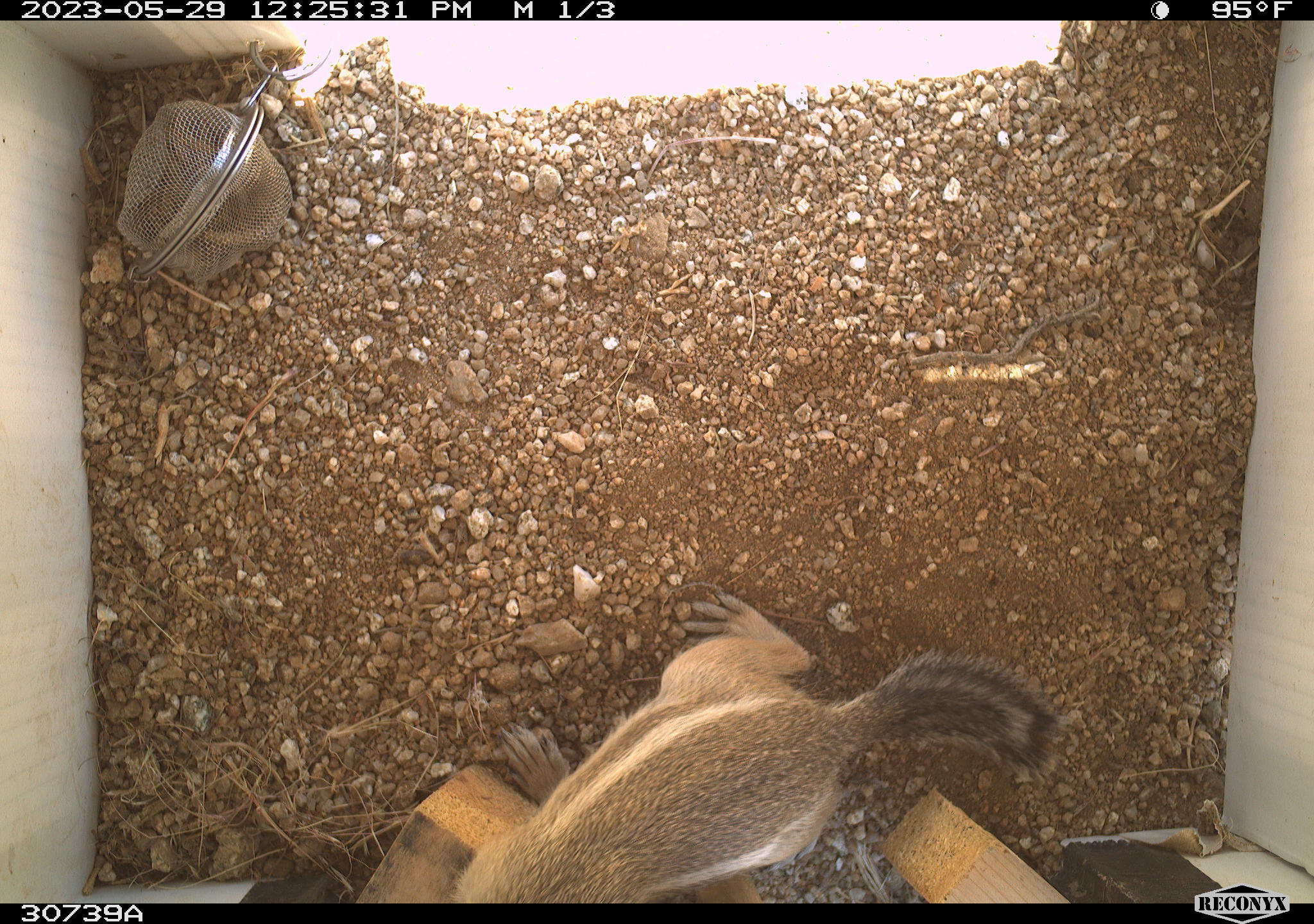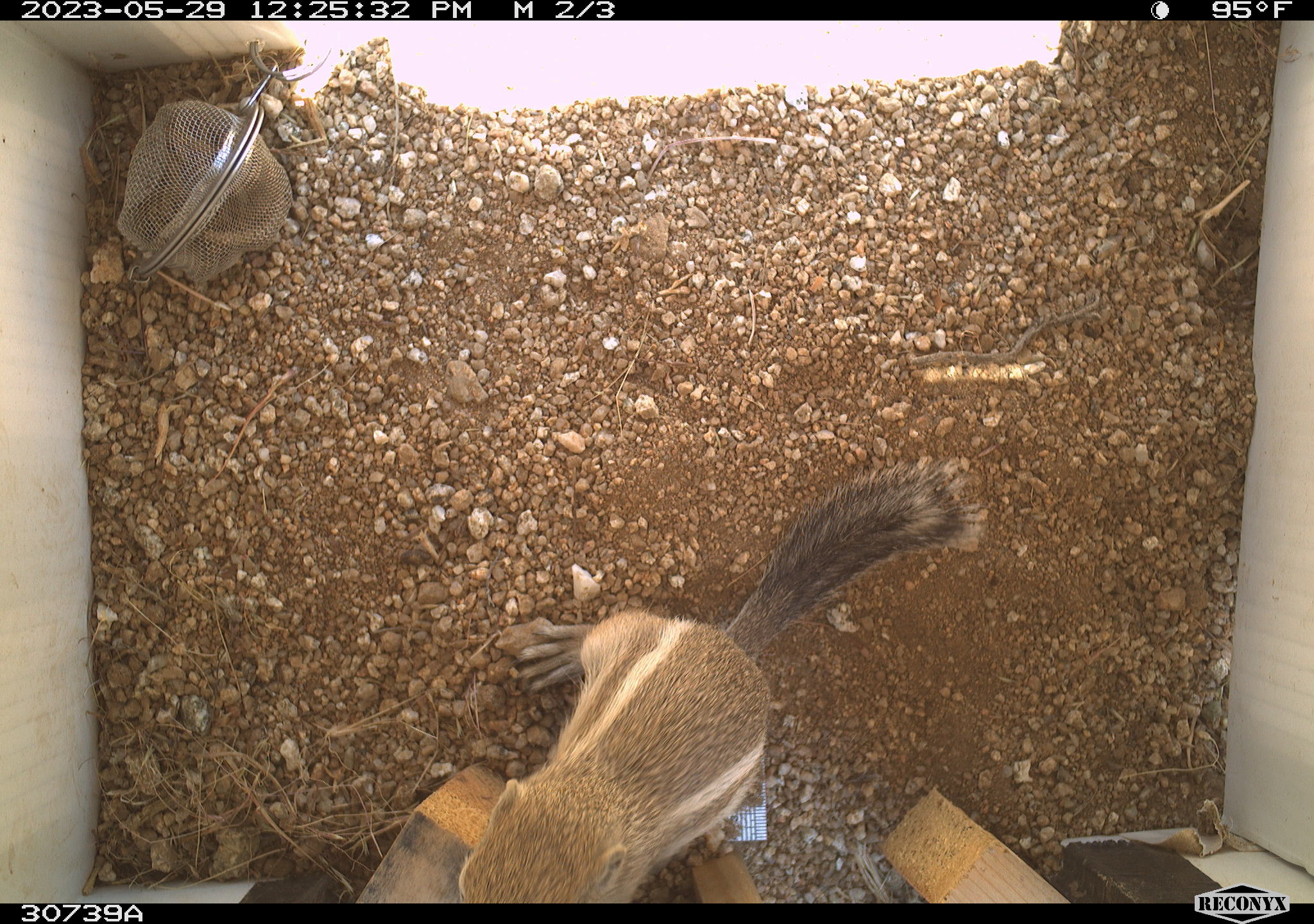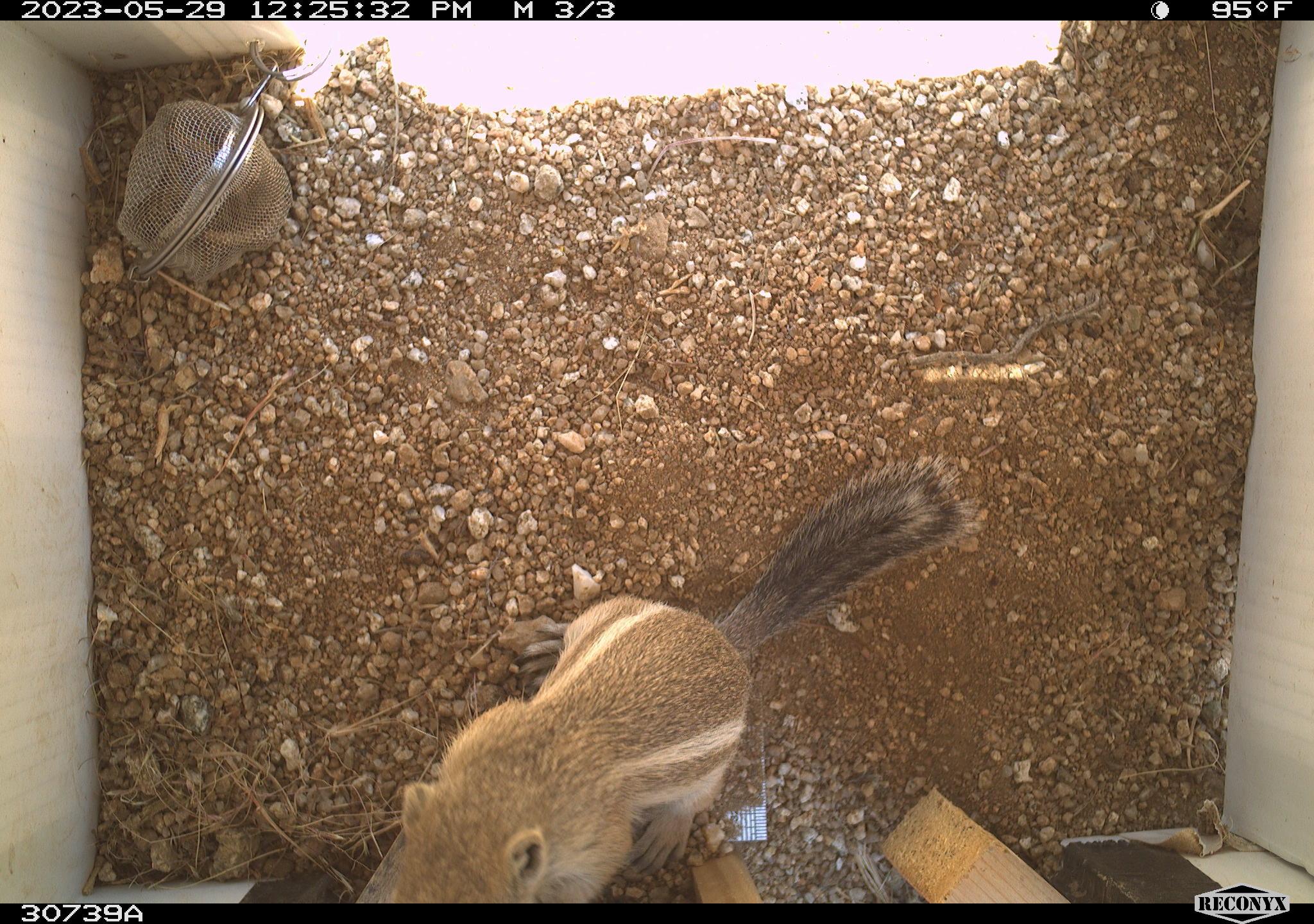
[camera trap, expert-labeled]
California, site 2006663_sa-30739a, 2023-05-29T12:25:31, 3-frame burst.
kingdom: Animalia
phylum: Chordata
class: Mammalia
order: Rodentia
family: Sciuridae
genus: Ammospermophilus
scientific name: Ammospermophilus leucurus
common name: white-tailed antelope squirrel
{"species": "white-tailed antelope squirrel (Ammospermophilus leucurus)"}